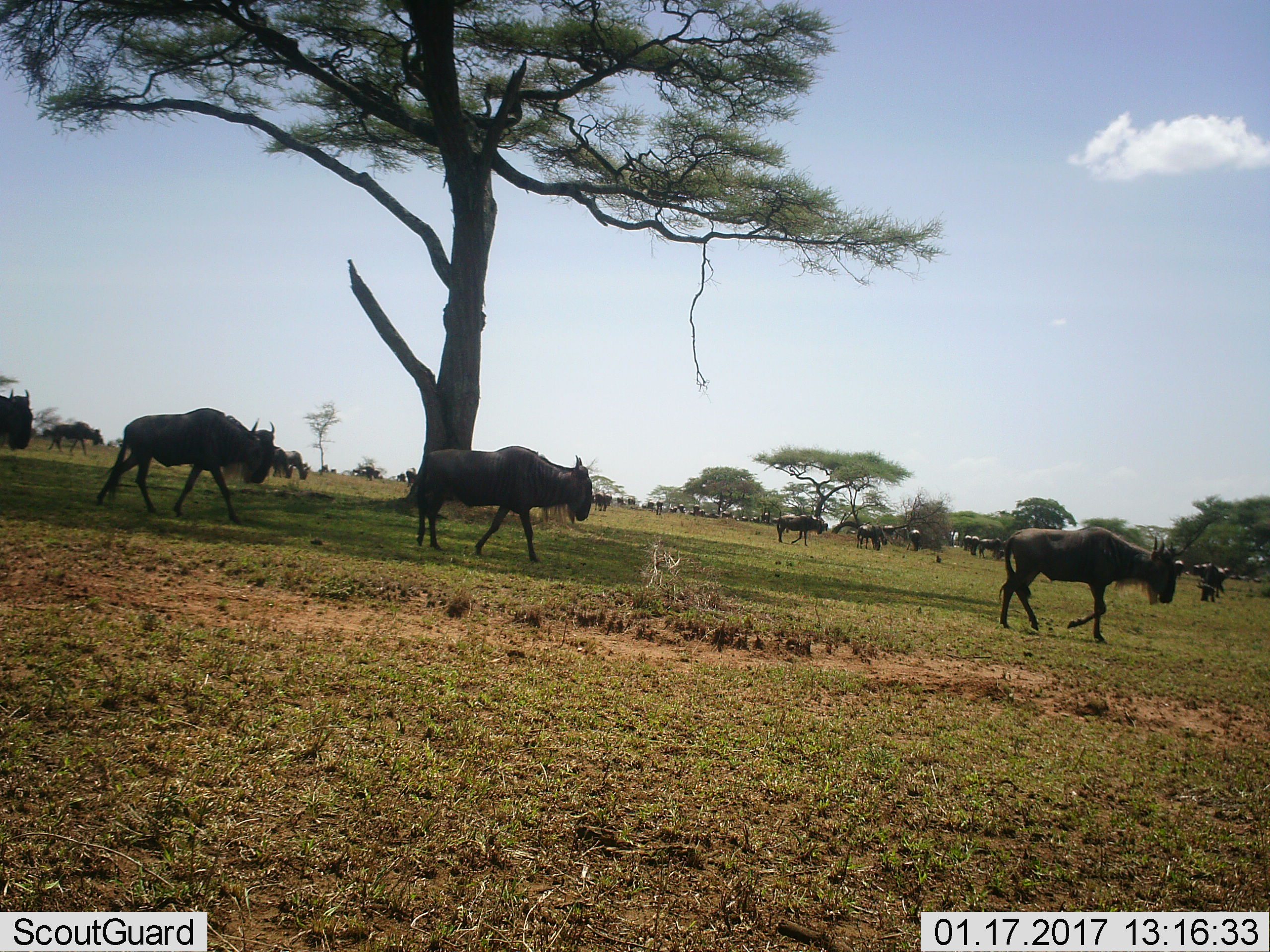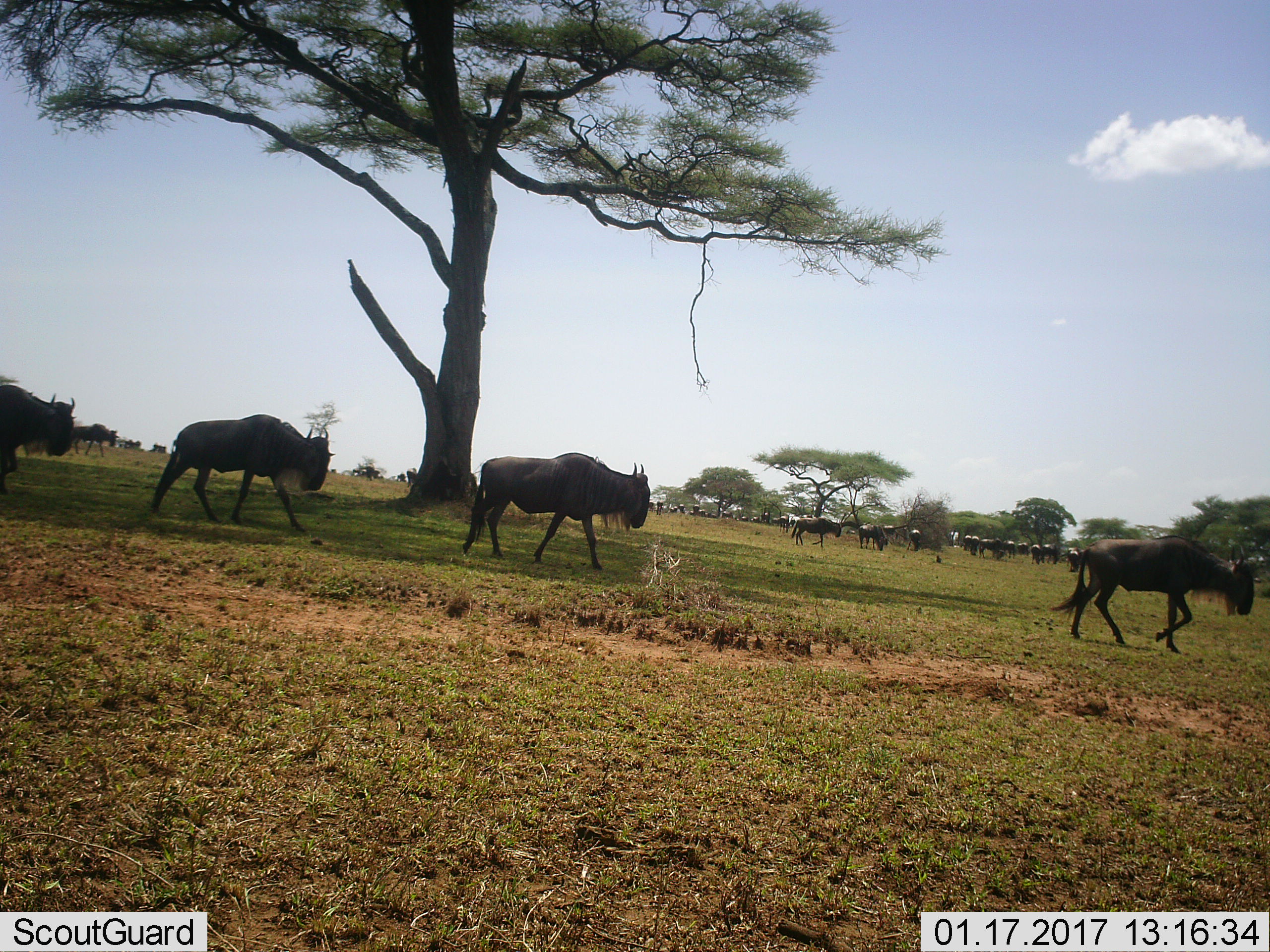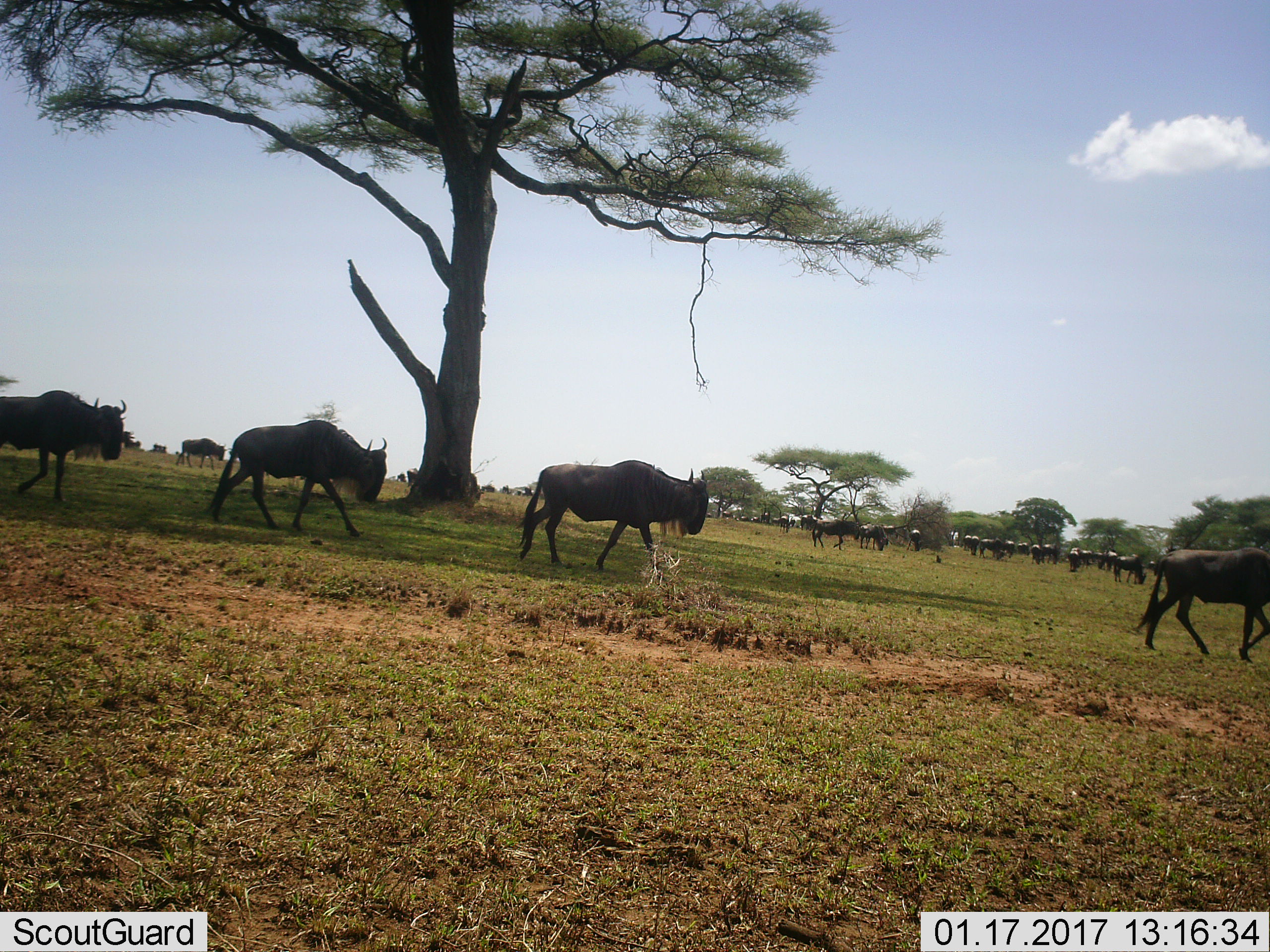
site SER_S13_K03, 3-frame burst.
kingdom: Animalia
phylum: Chordata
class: Mammalia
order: Artiodactyla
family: Bovidae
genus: Connochaetes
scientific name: Connochaetes taurinus taurinus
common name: blue wildebeest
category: wildebeestblue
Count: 11-50.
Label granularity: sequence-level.